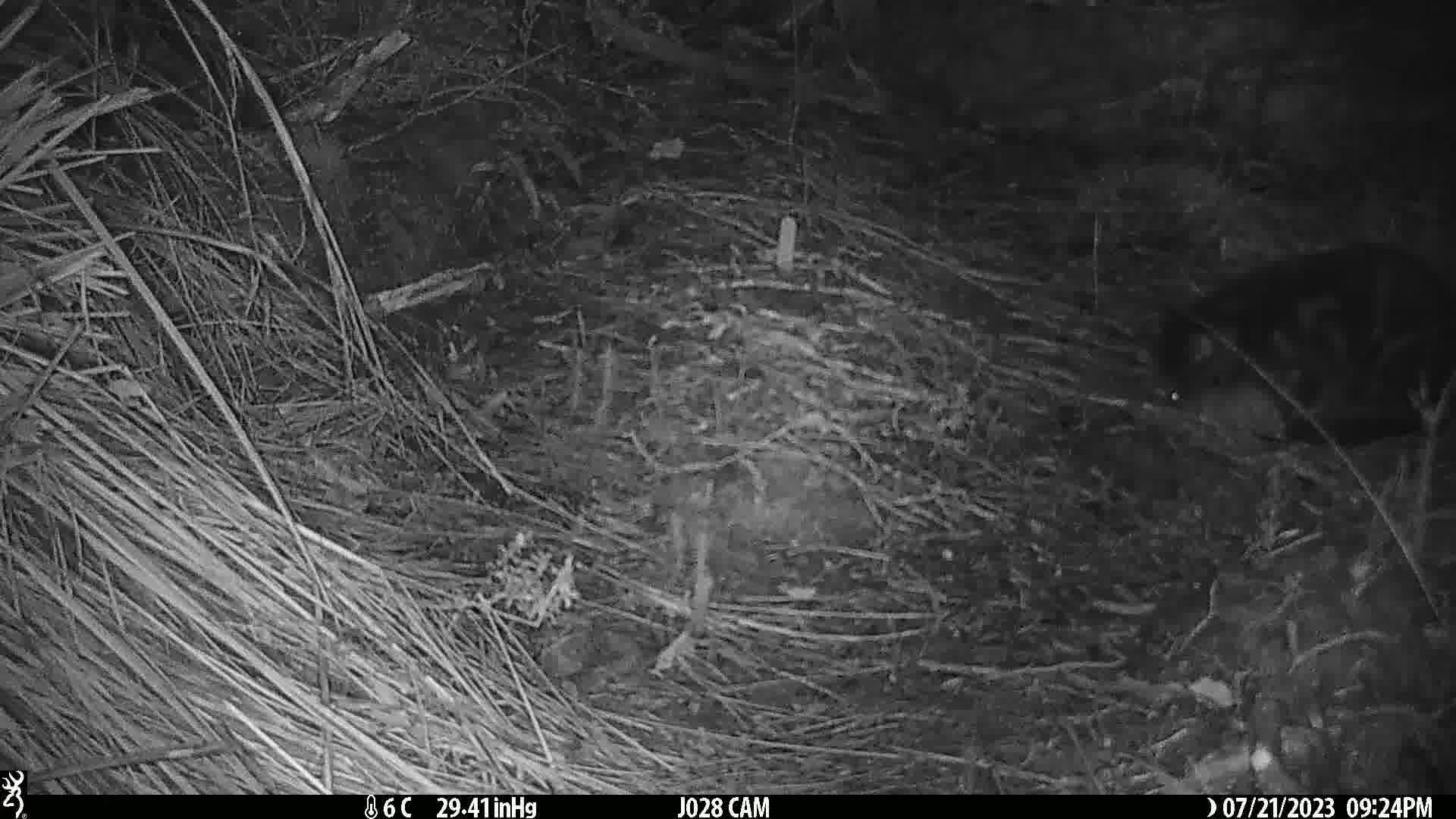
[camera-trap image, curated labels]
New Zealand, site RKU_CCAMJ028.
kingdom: Animalia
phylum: Chordata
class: Mammalia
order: Carnivora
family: Felidae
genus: Felis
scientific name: Felis catus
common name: domestic cat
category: cat